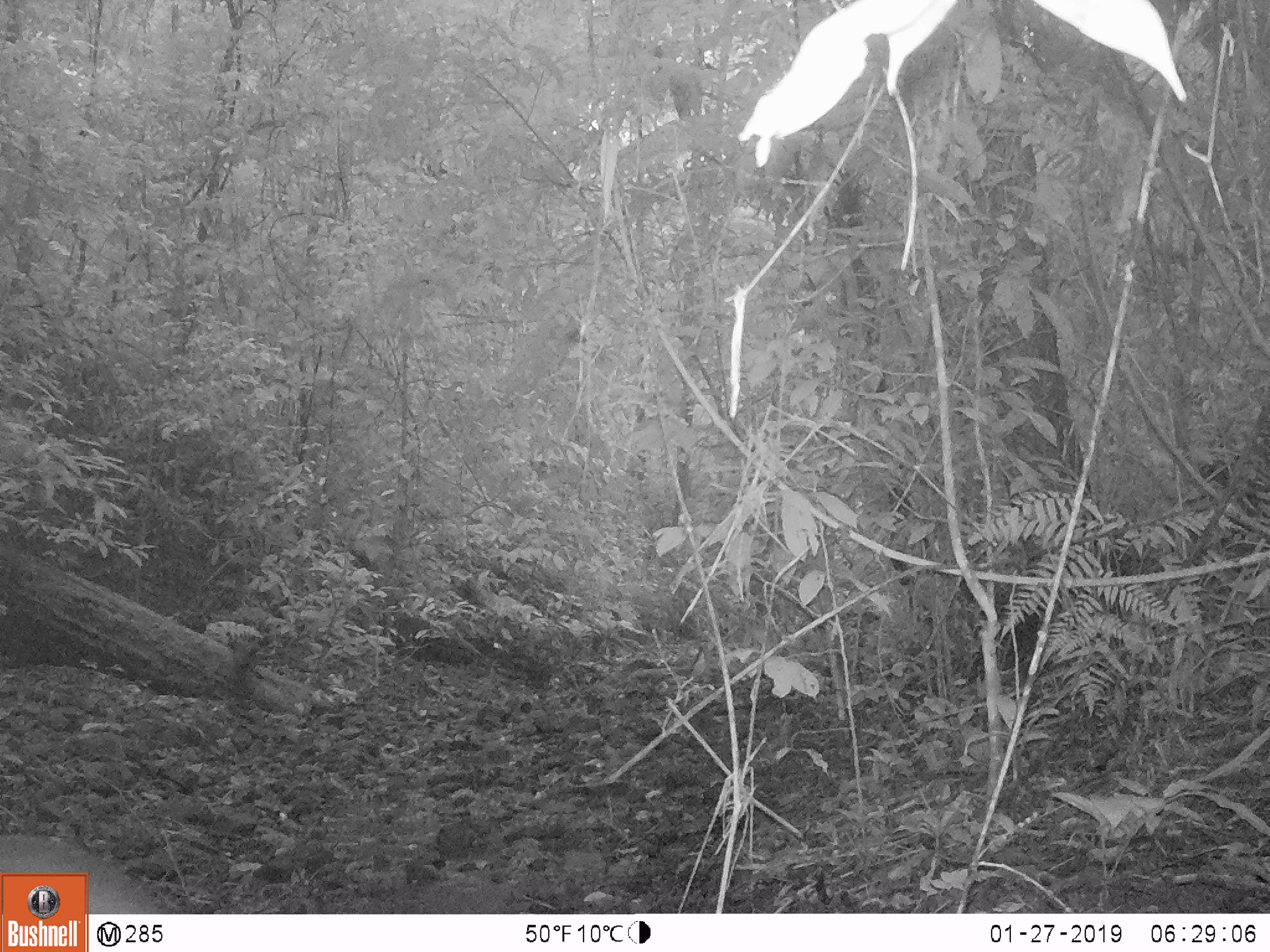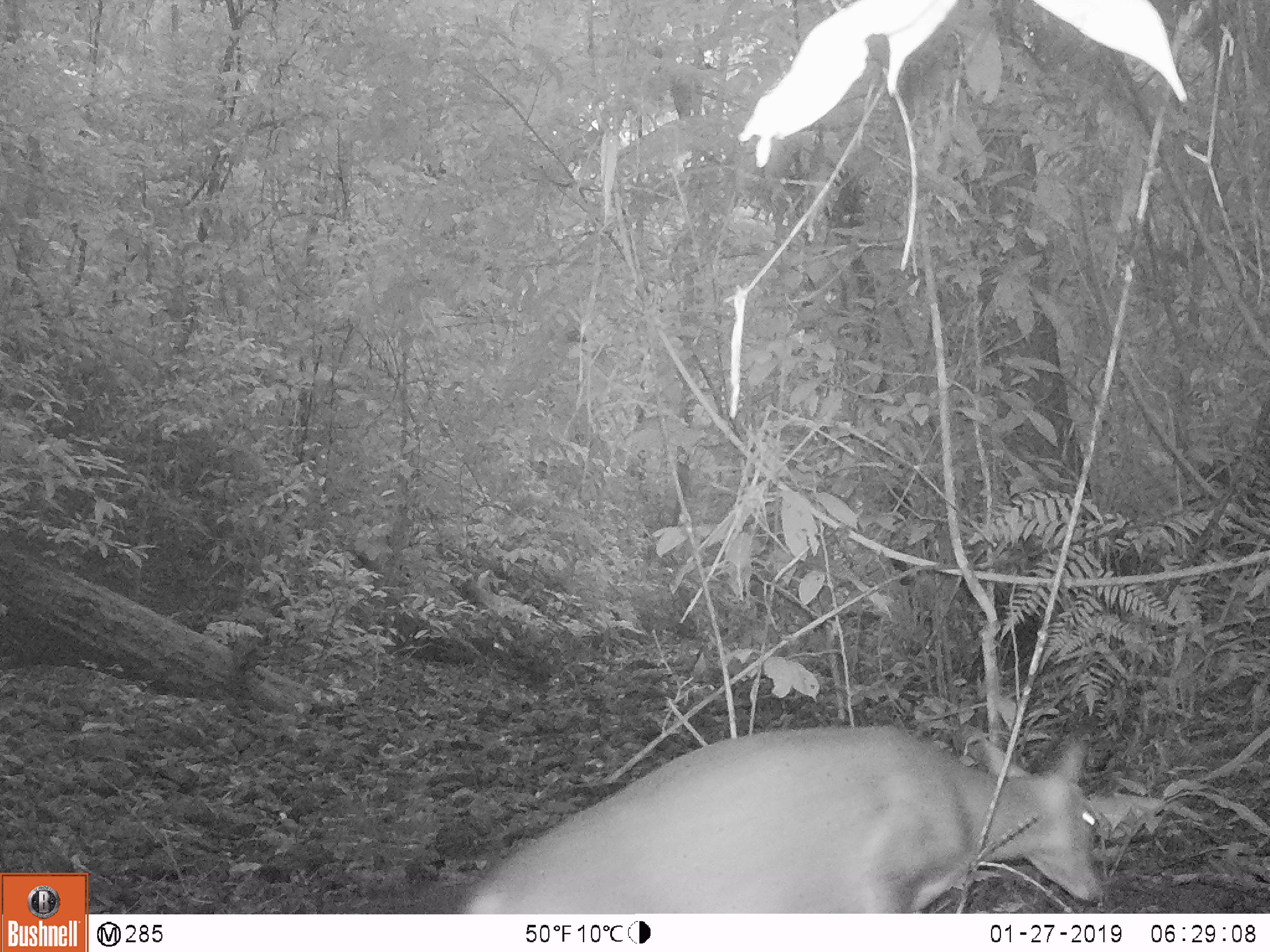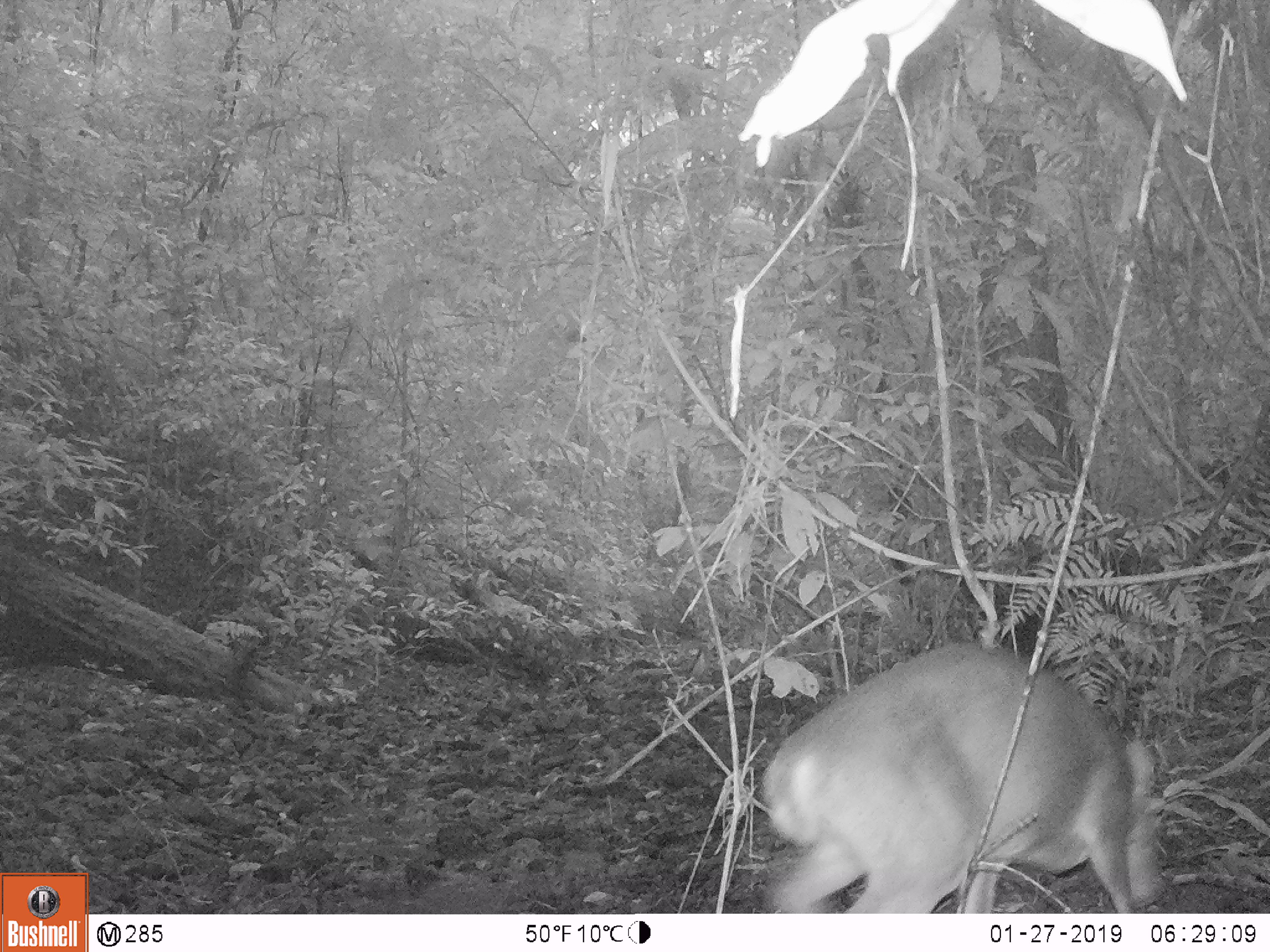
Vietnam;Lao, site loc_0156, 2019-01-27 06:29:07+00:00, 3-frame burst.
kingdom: Animalia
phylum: Chordata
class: Mammalia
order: Artiodactyla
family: Cervidae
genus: Muntiacus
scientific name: Muntiacus vuquangensis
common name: large-antlered muntjac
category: large antlered muntjac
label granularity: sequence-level